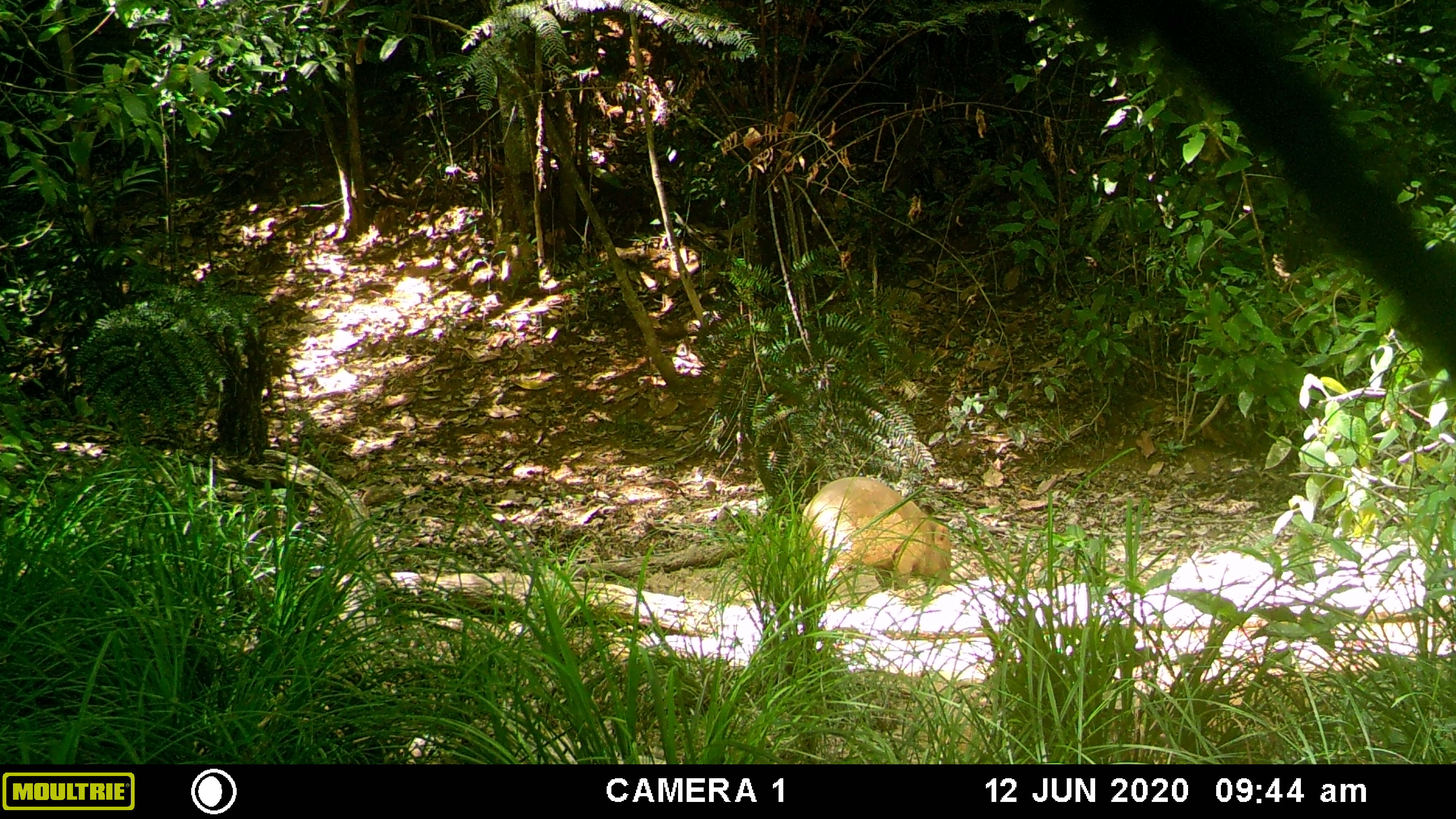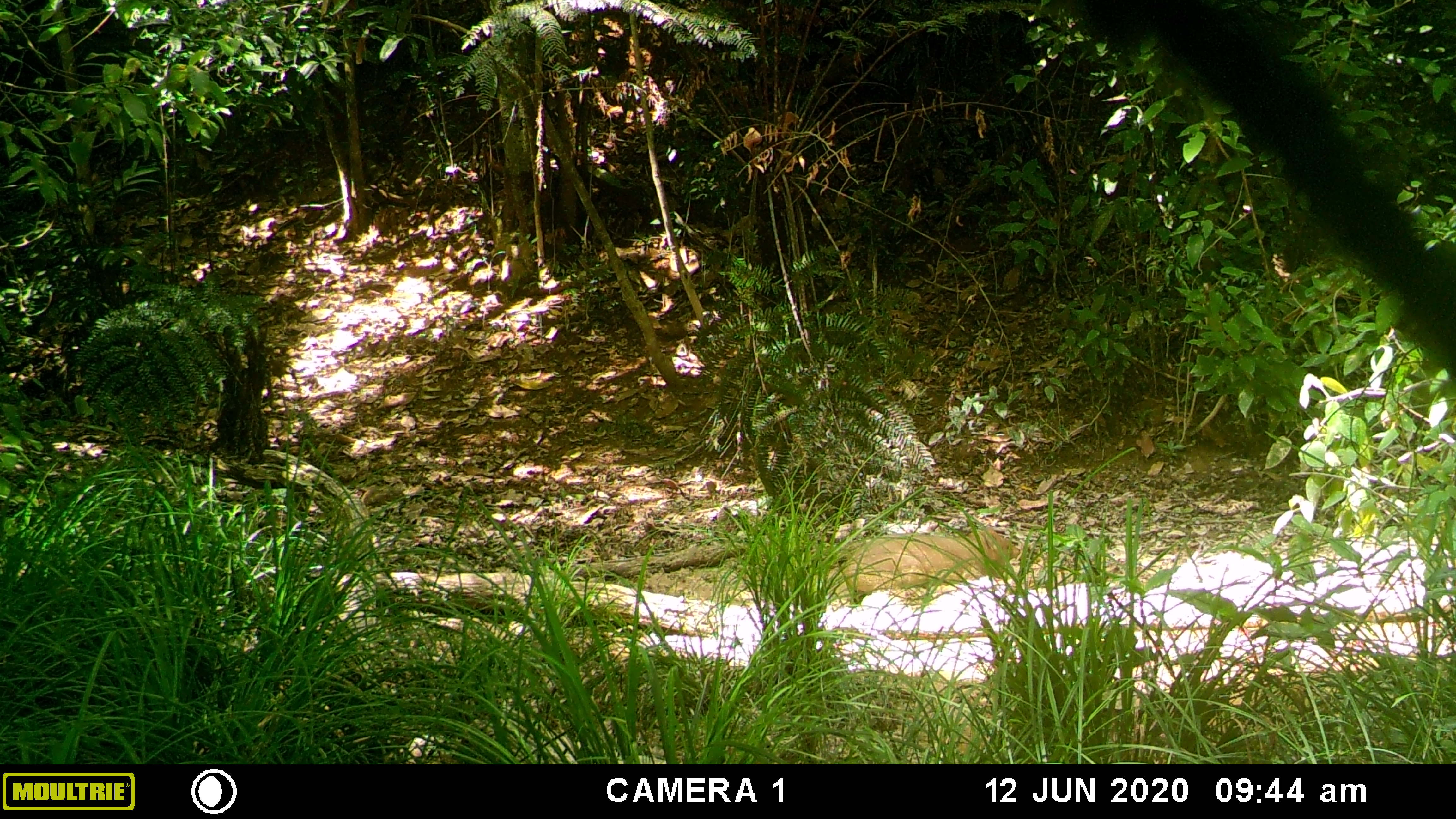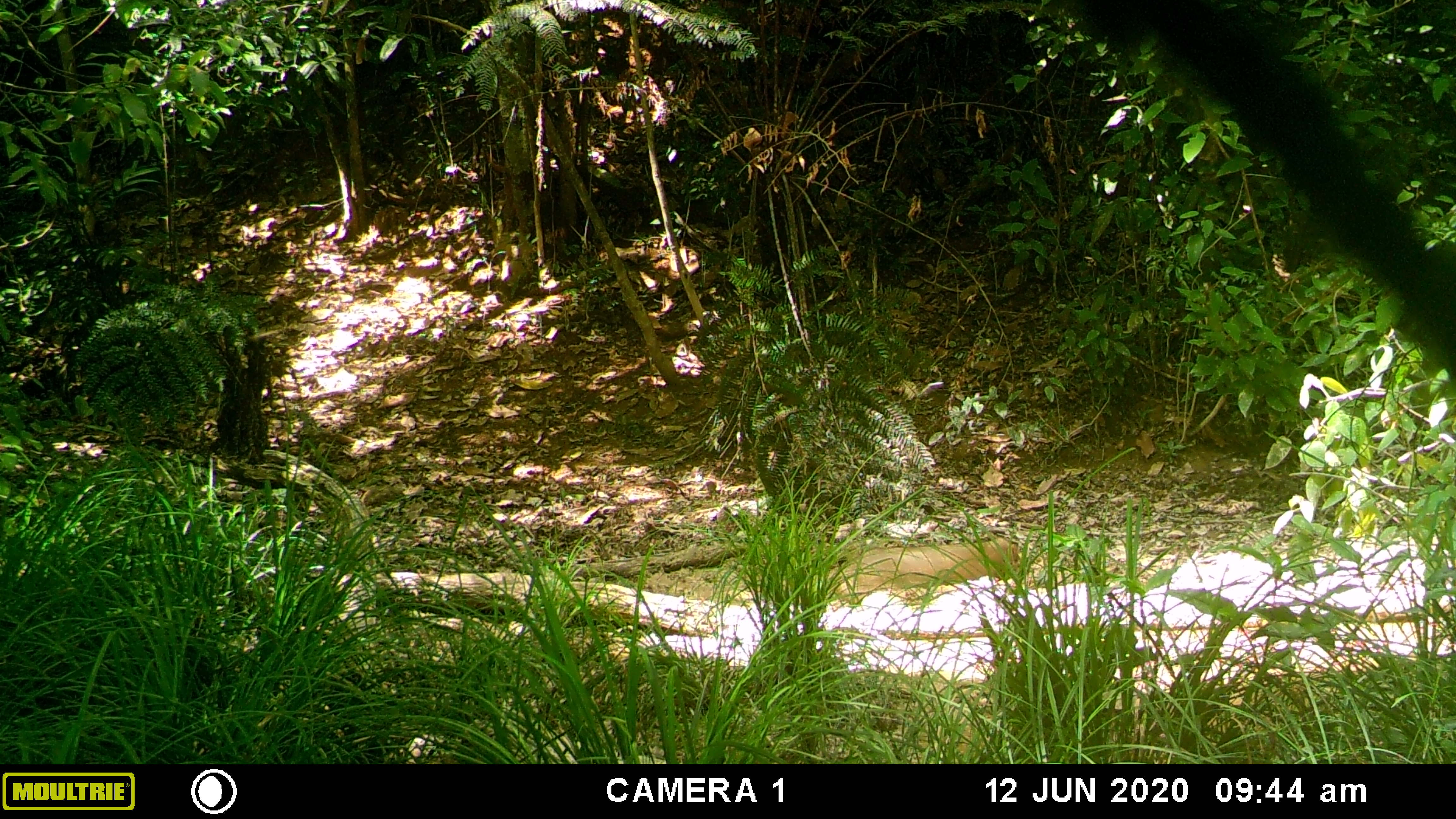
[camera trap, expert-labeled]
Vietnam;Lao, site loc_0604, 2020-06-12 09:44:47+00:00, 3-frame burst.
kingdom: Animalia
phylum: Chordata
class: Mammalia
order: Artiodactyla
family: Suidae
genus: Sus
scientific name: Sus scrofa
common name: eurasian wild pig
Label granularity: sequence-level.